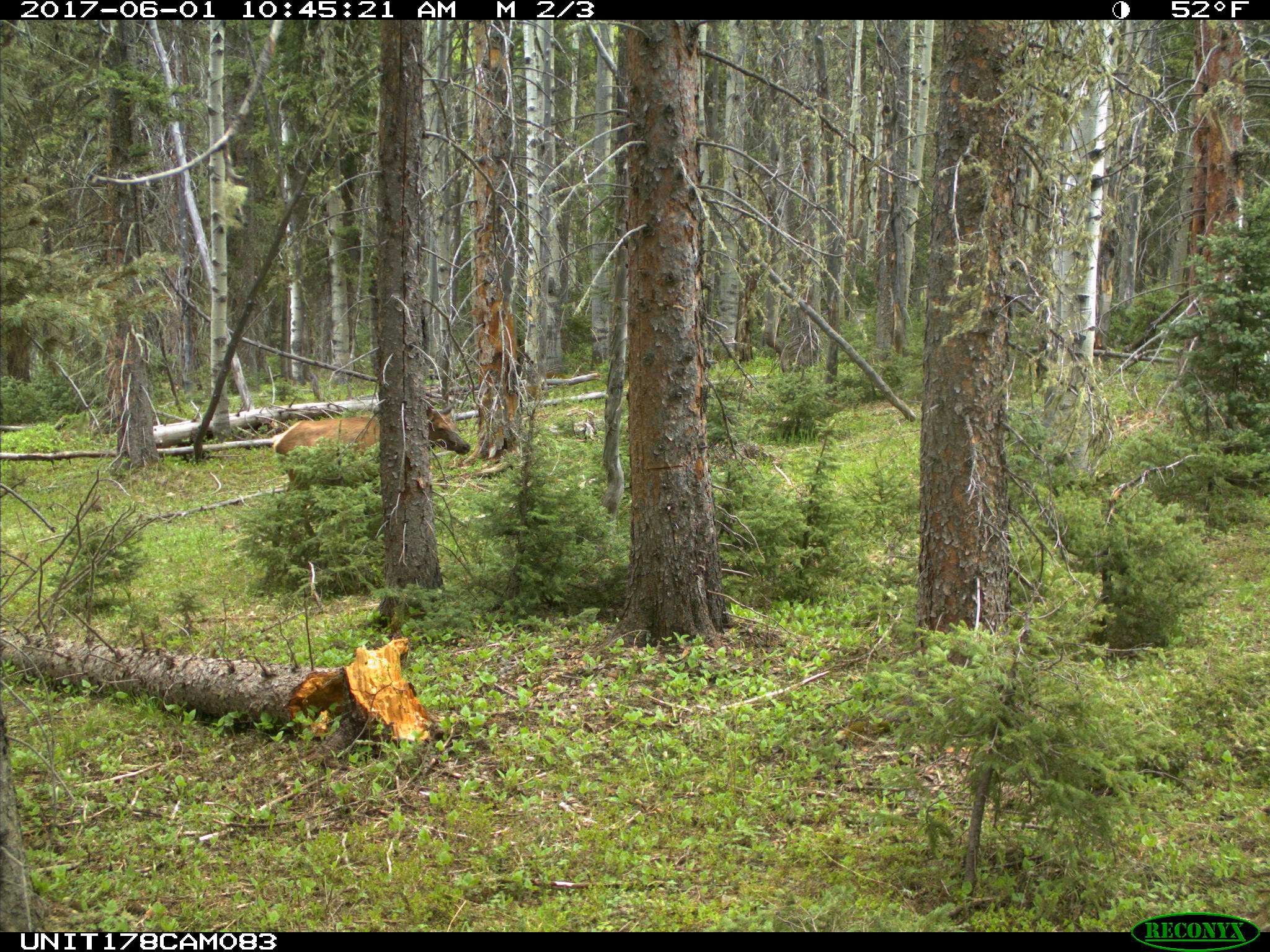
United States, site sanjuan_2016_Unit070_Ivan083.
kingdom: Animalia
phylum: Chordata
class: Mammalia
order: Artiodactyla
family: Cervidae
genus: Cervus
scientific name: Cervus elaphus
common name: red deer